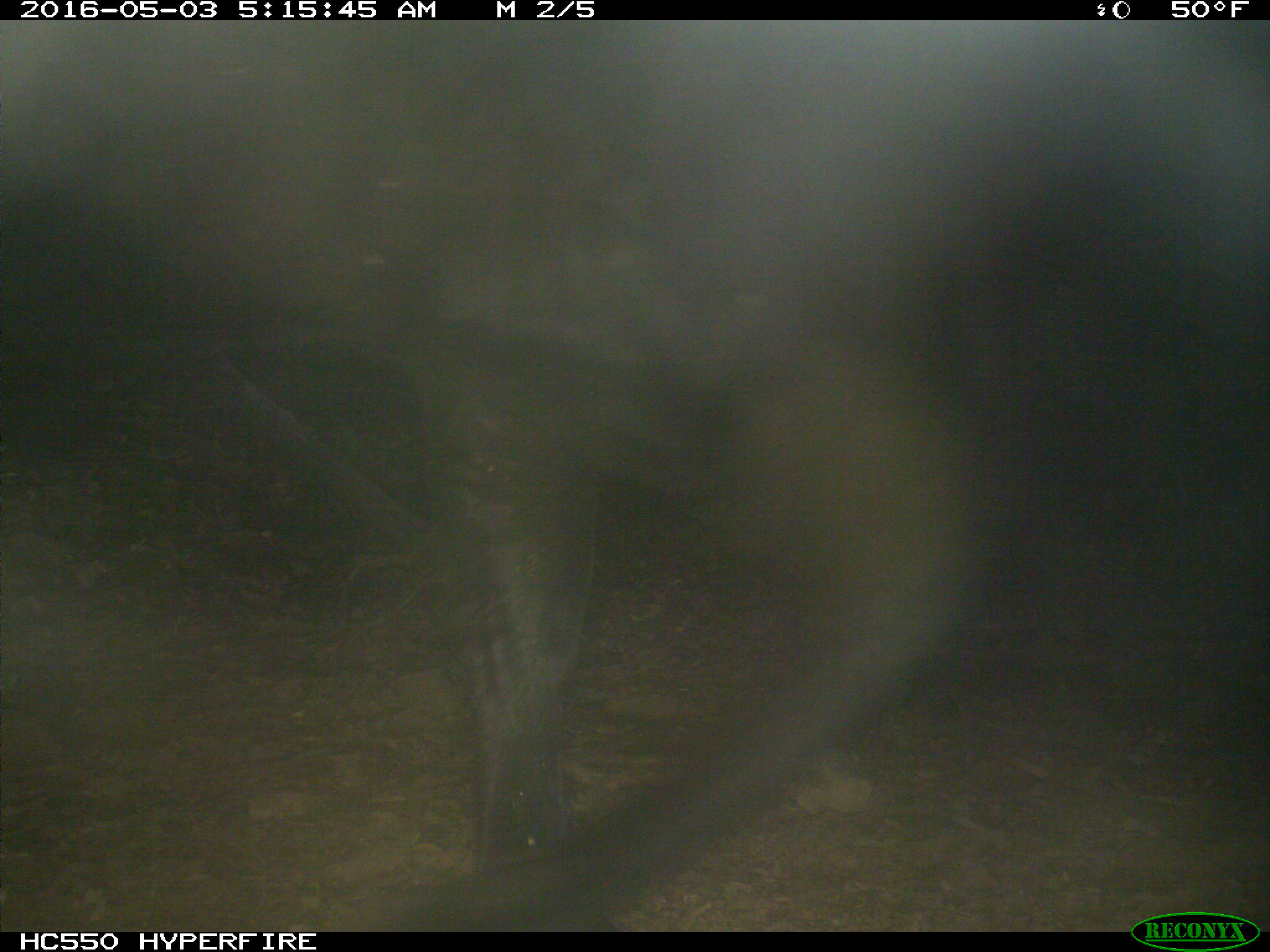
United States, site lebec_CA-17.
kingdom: Animalia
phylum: Chordata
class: Mammalia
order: Artiodactyla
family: Bovidae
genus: Bos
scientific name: Bos taurus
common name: domestic cow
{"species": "Bos taurus (domestic cow)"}